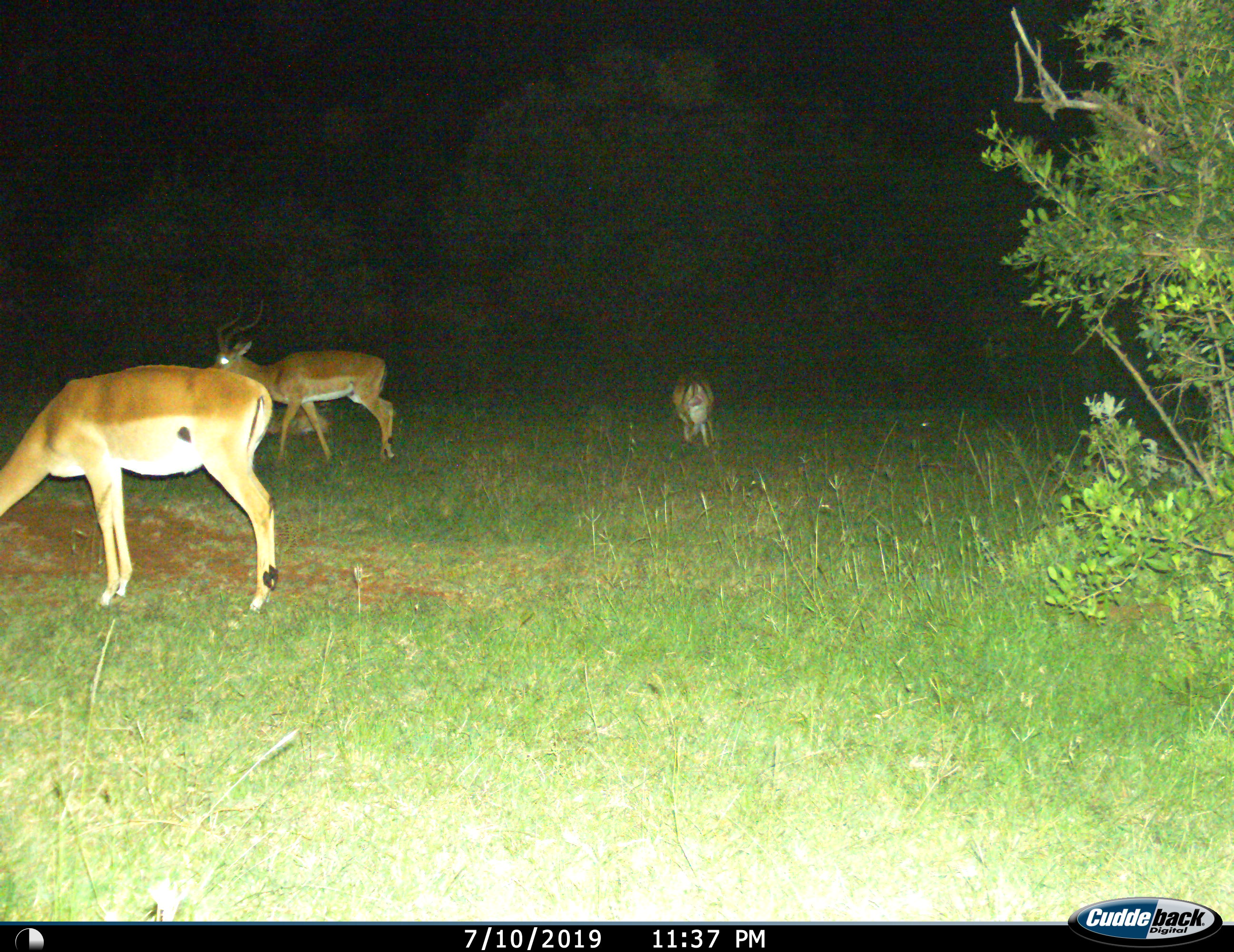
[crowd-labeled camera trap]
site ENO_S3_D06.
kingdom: Animalia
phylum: Chordata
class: Mammalia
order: Artiodactyla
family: Bovidae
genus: Aepyceros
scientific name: Aepyceros melampus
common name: impala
Impala (Aepyceros melampus), count 4. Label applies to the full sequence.